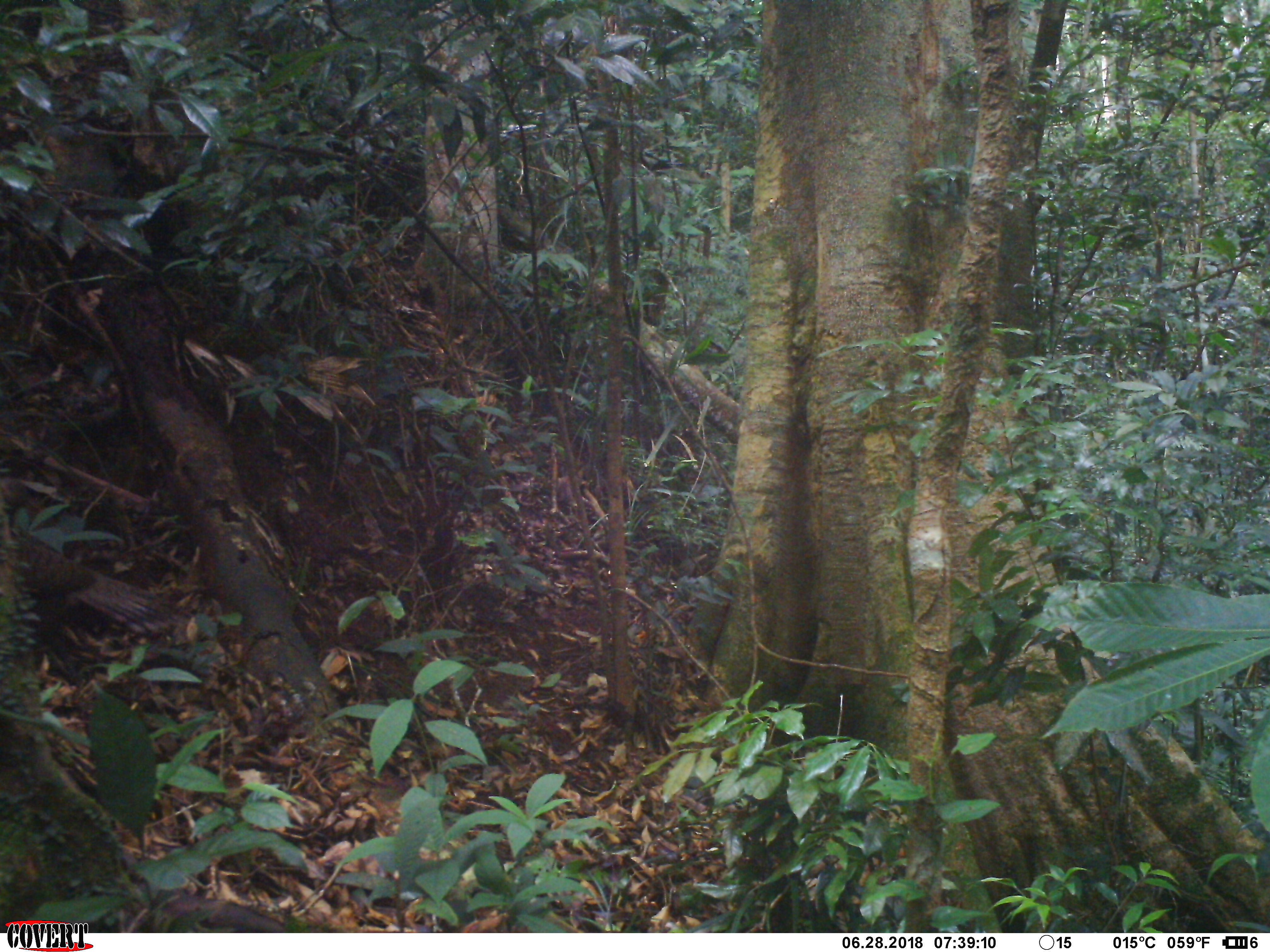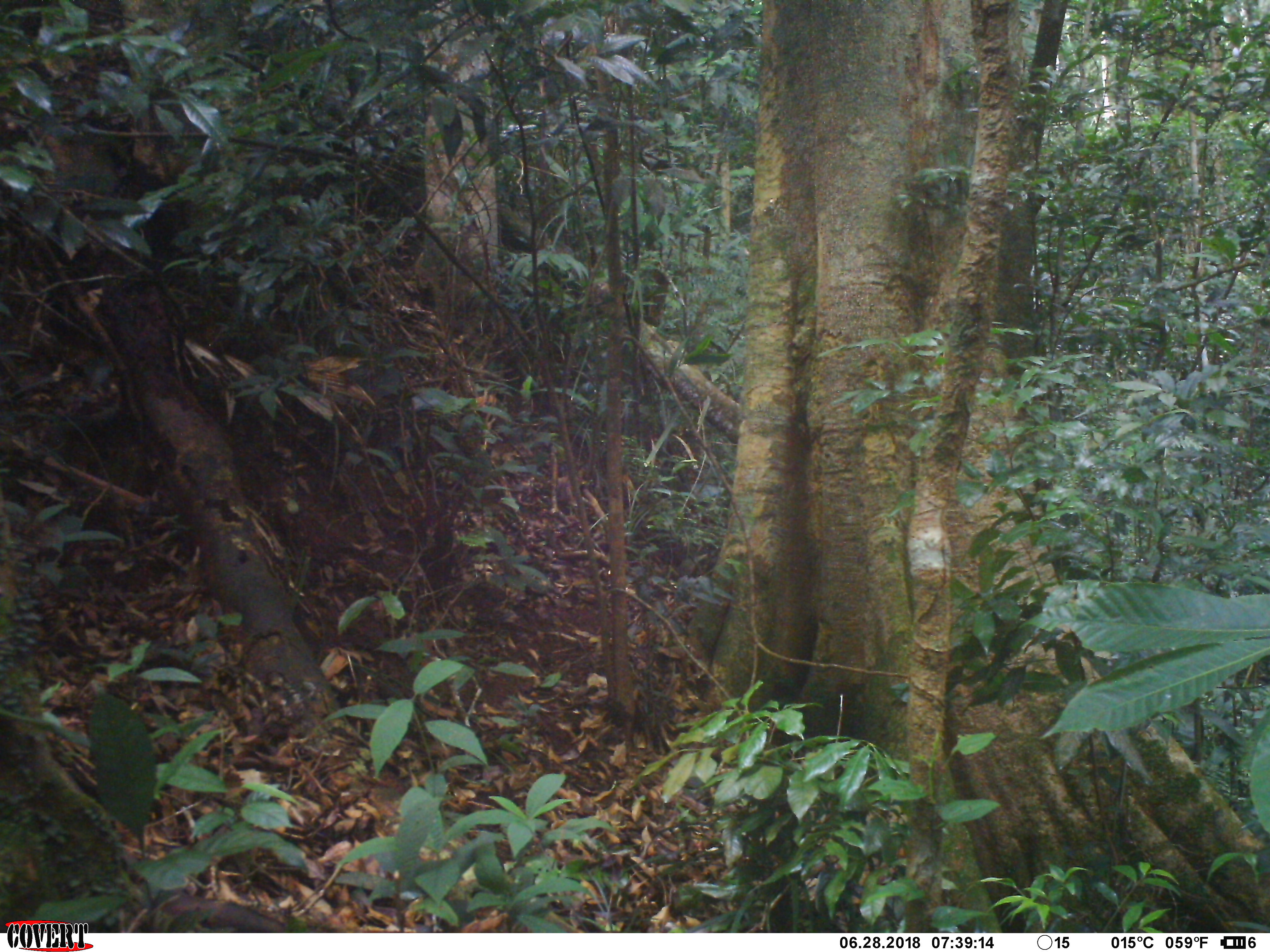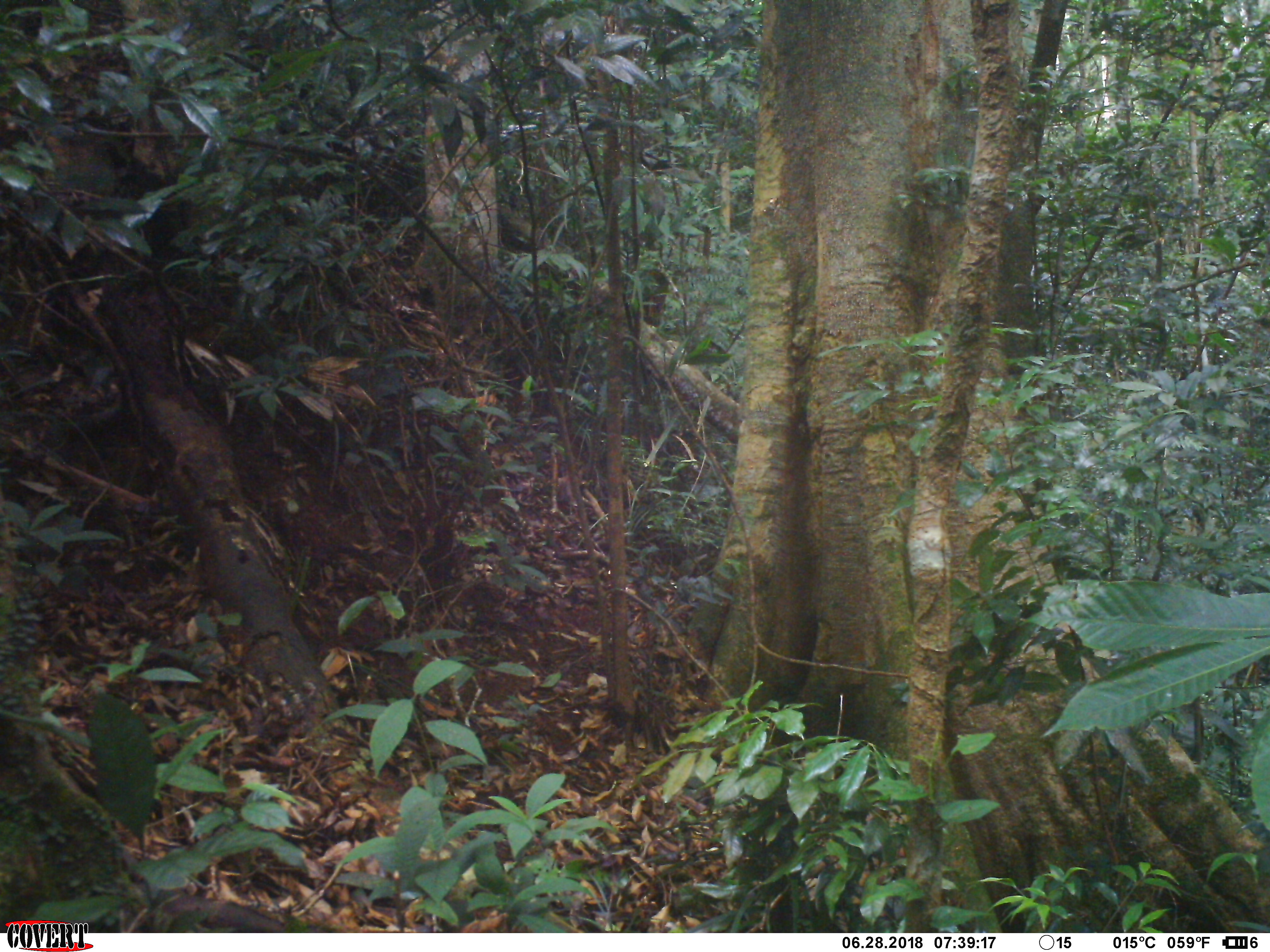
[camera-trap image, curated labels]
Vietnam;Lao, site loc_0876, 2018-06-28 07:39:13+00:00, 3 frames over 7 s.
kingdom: Animalia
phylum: Chordata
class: Aves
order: Galliformes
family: Phasianidae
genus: Polyplectron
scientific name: Polyplectron bicalcaratum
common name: gray peacock-pheasant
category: grey peacock pheasant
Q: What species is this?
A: Grey peacock pheasant (gray peacock-pheasant) (Polyplectron bicalcaratum).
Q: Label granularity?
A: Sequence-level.